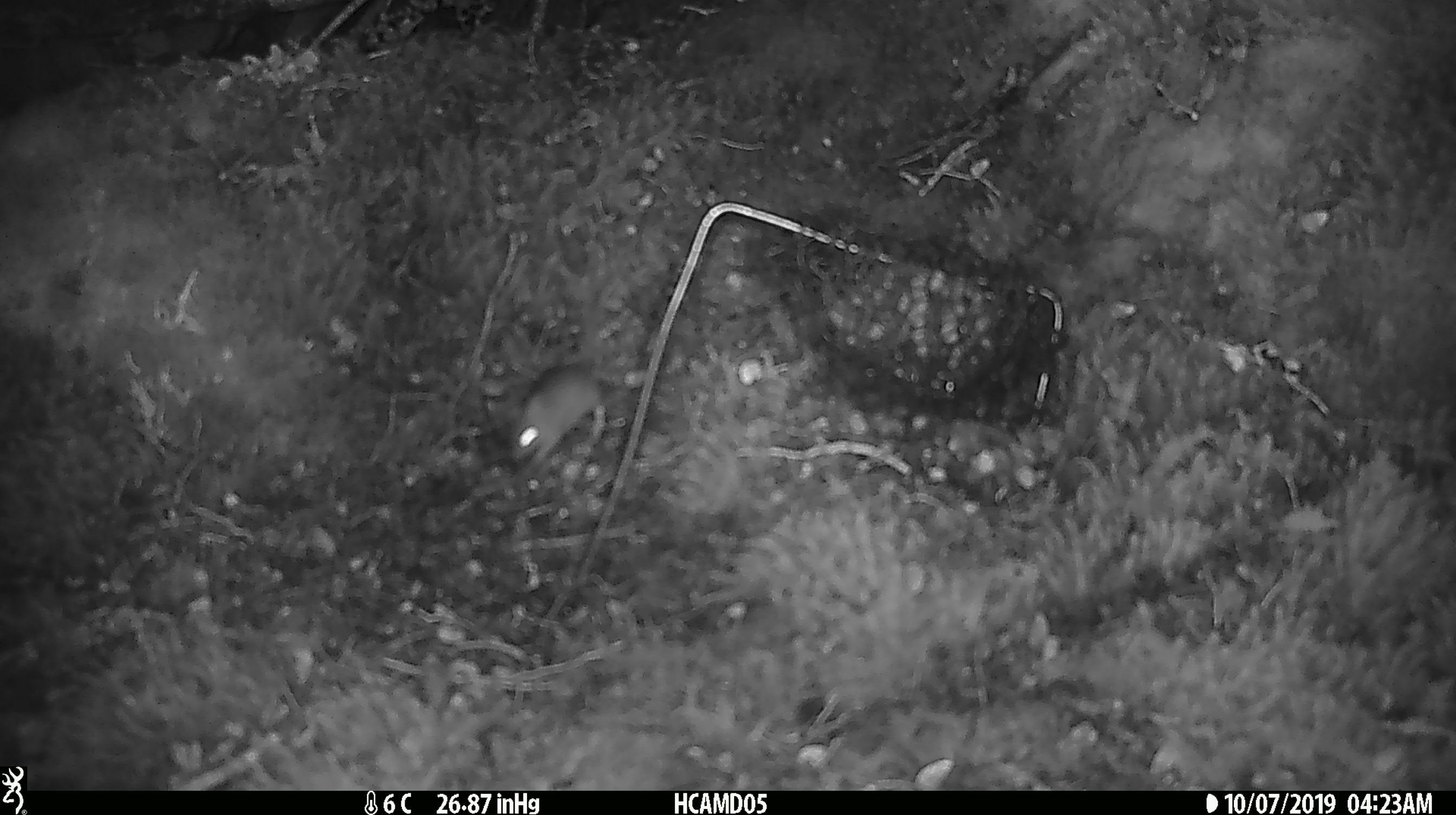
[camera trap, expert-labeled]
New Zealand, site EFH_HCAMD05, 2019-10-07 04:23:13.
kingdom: Animalia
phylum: Chordata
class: Mammalia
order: Rodentia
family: Muridae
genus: Mus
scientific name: Mus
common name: mouse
Mouse (Mus).